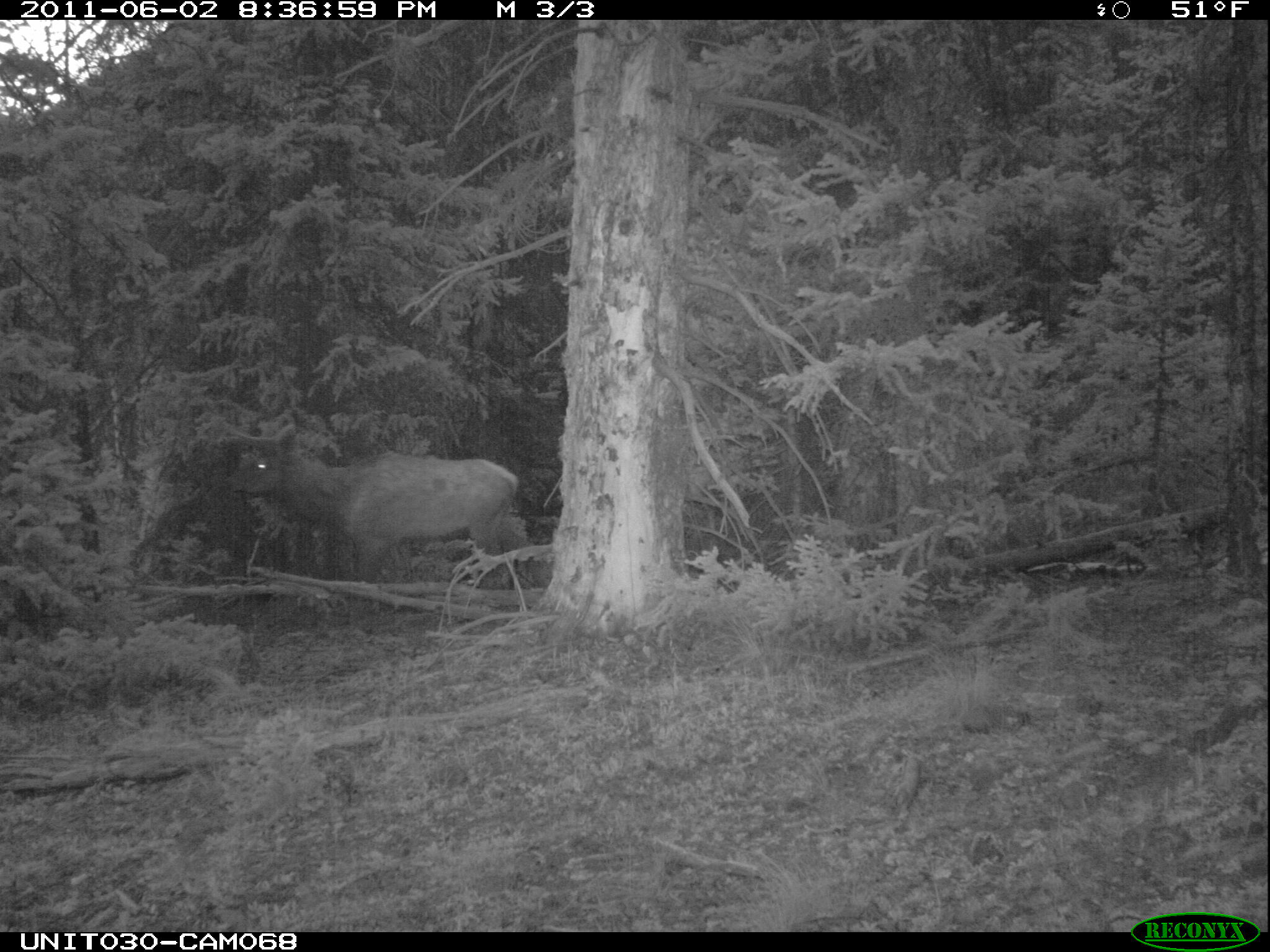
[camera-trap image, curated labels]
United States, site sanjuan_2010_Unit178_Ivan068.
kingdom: Animalia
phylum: Chordata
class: Mammalia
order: Artiodactyla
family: Cervidae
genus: Cervus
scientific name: Cervus elaphus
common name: red deer